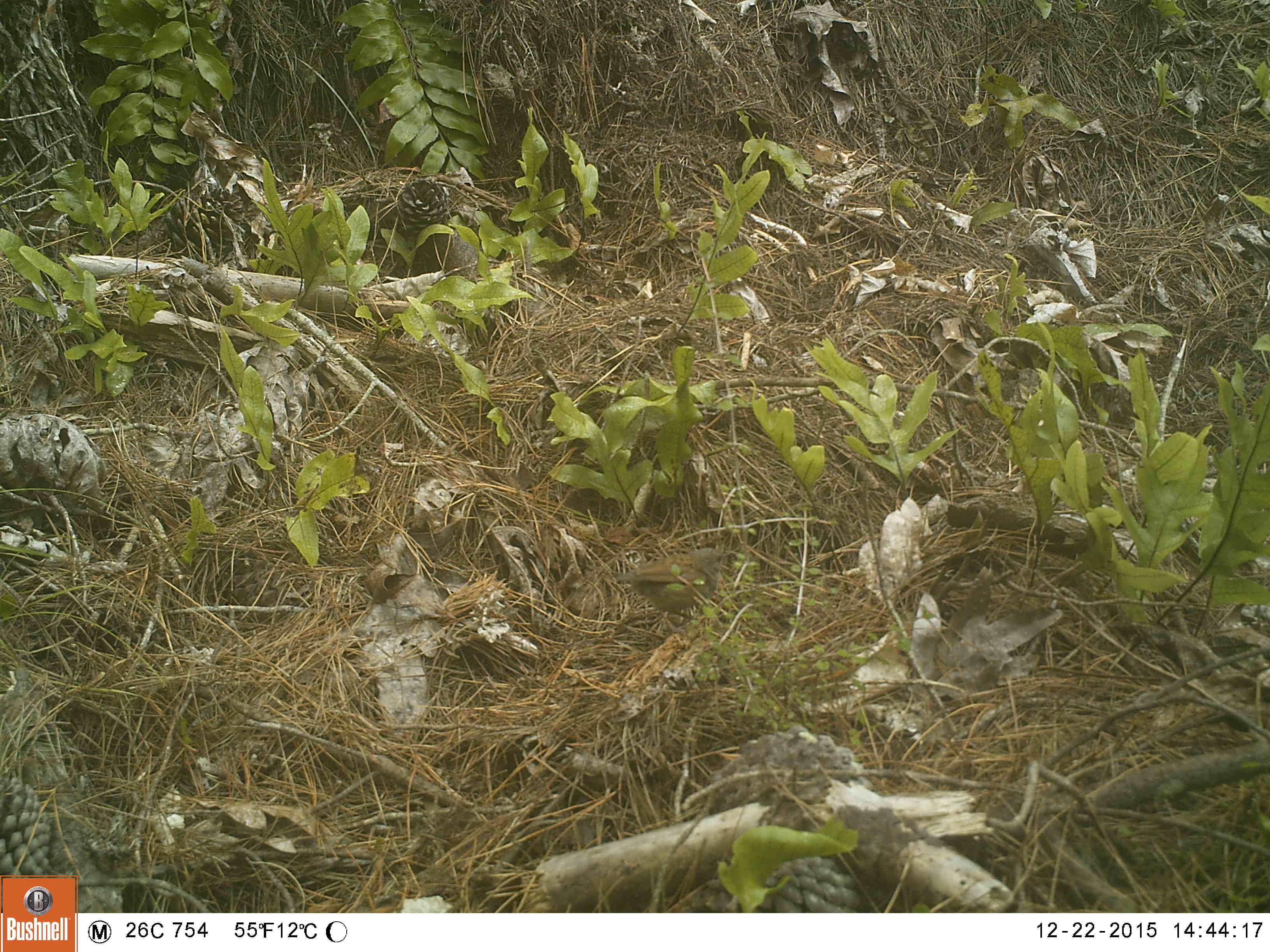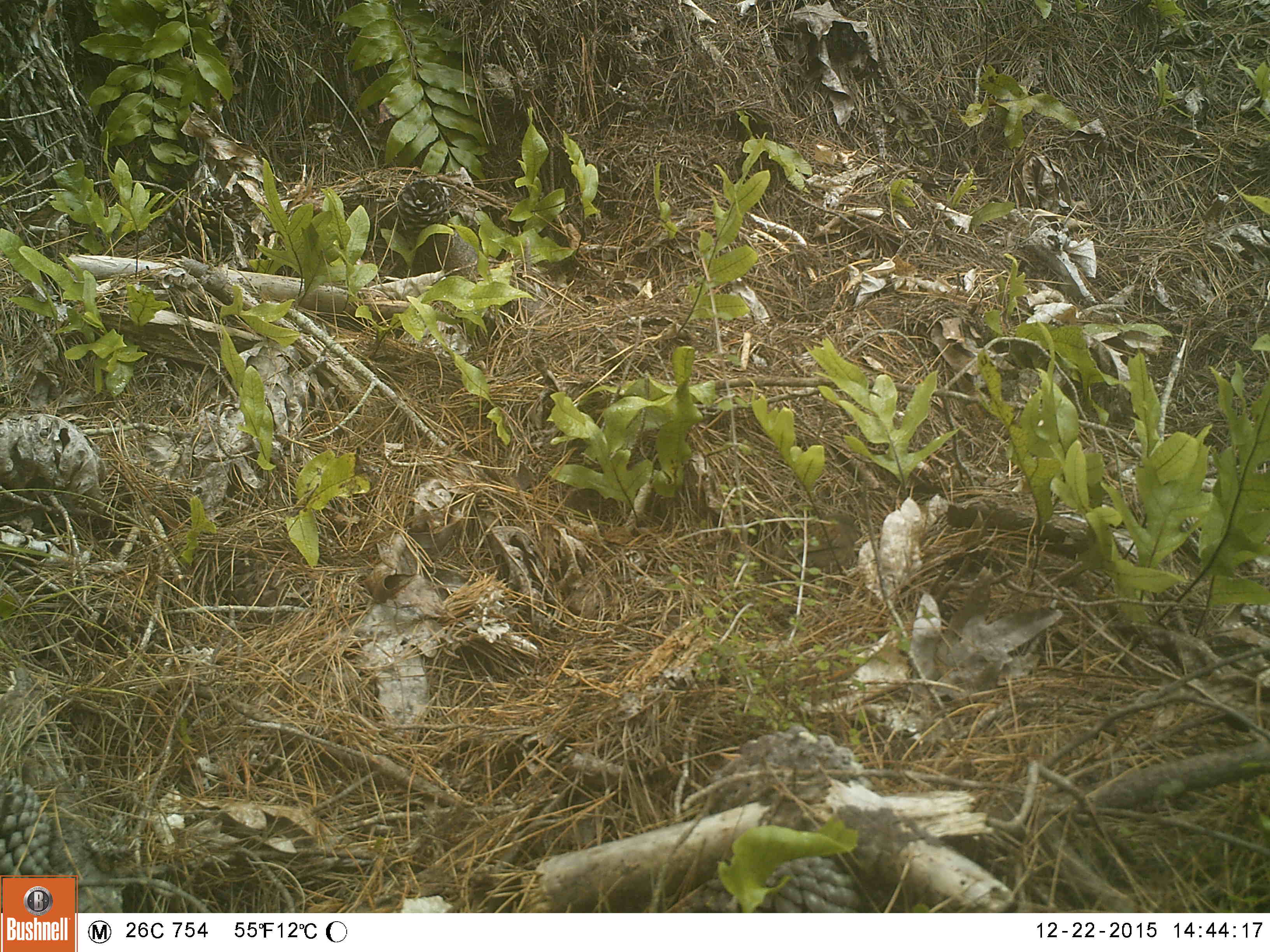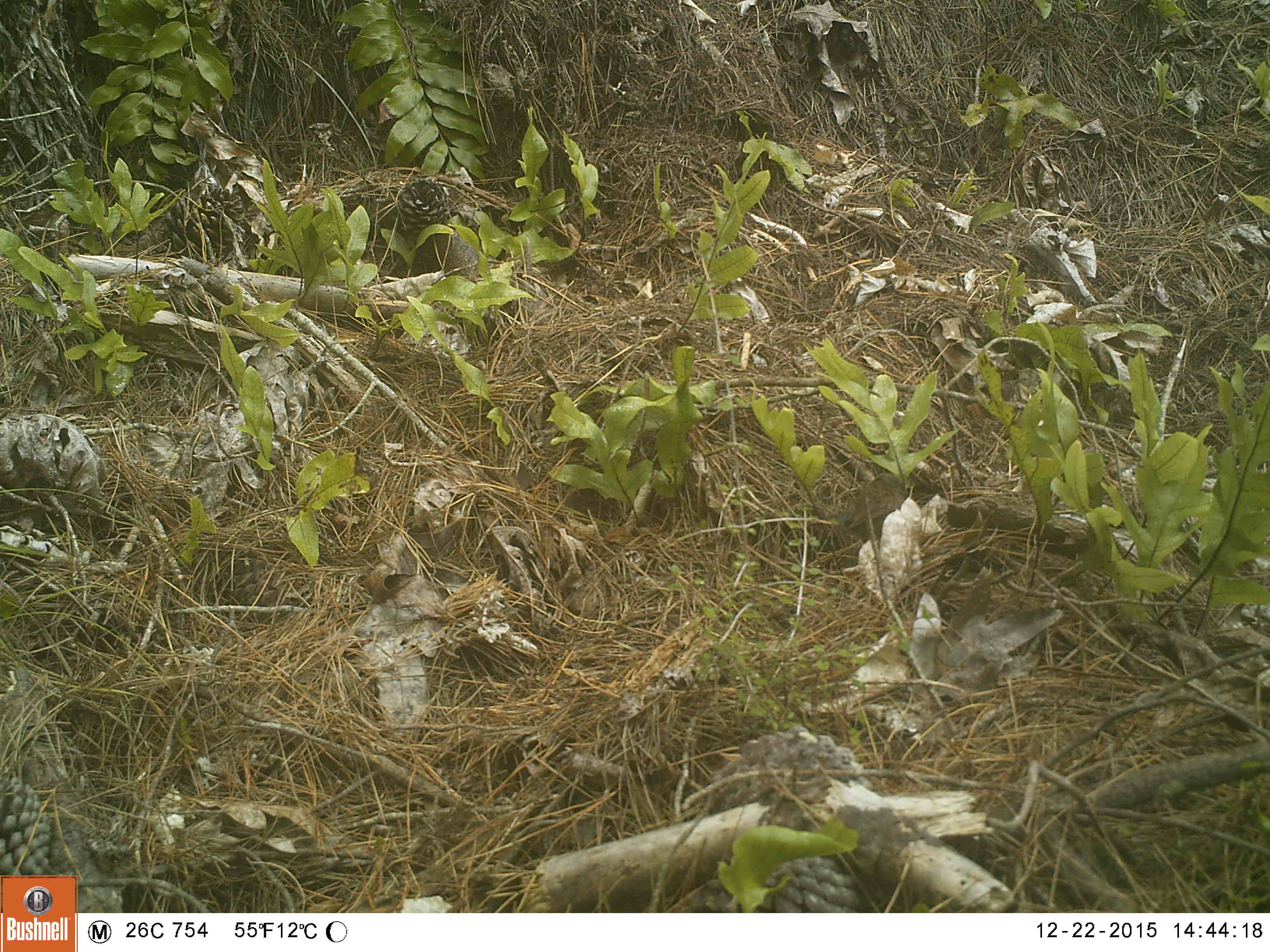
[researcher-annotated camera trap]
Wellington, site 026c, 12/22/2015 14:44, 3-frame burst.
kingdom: Animalia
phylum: Chordata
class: Aves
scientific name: Aves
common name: bird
Bird (Aves).